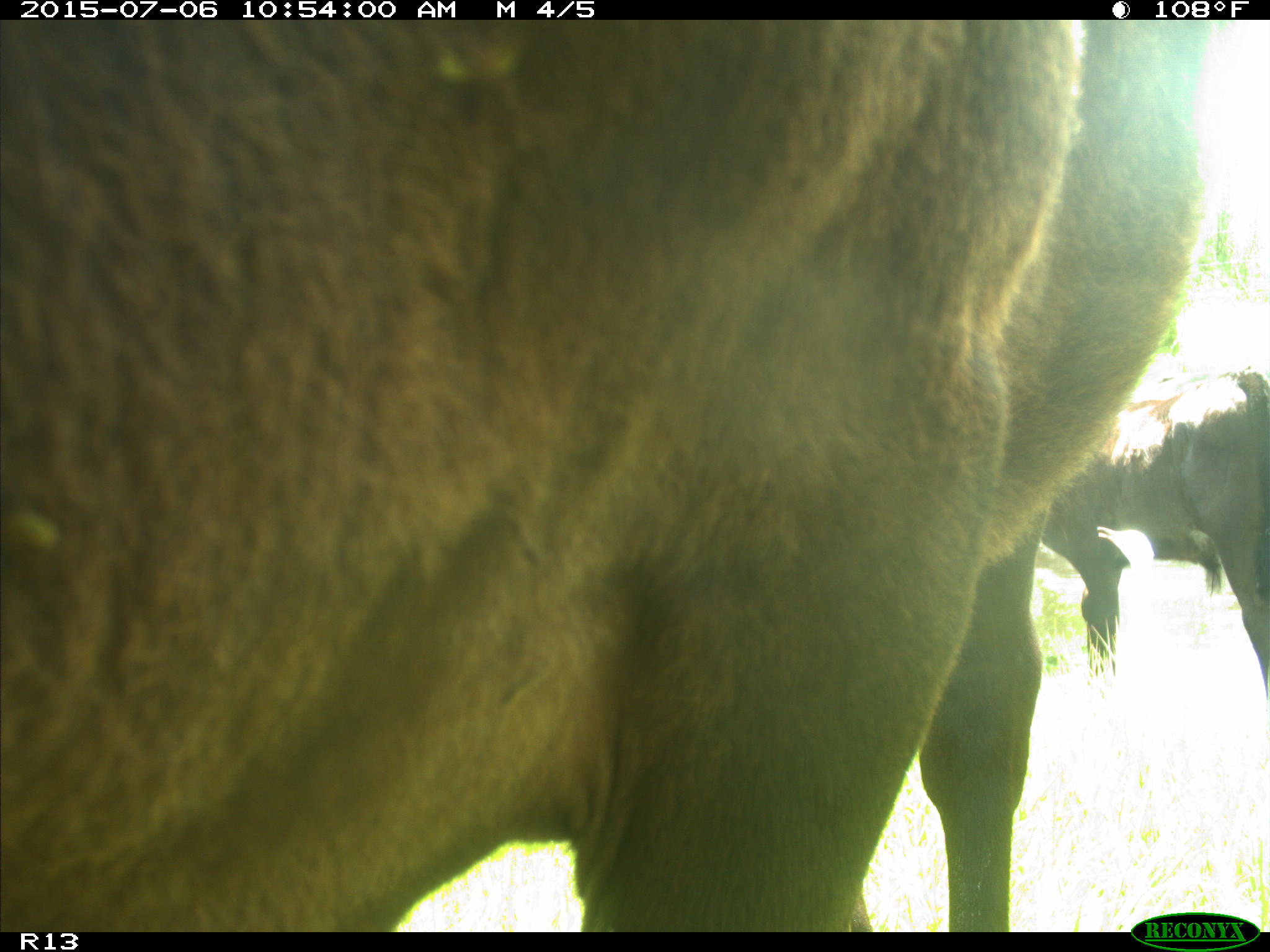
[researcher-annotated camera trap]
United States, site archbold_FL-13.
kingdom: Animalia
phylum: Chordata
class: Mammalia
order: Artiodactyla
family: Bovidae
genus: Bos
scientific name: Bos taurus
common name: domestic cow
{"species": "Bos taurus (domestic cow)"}